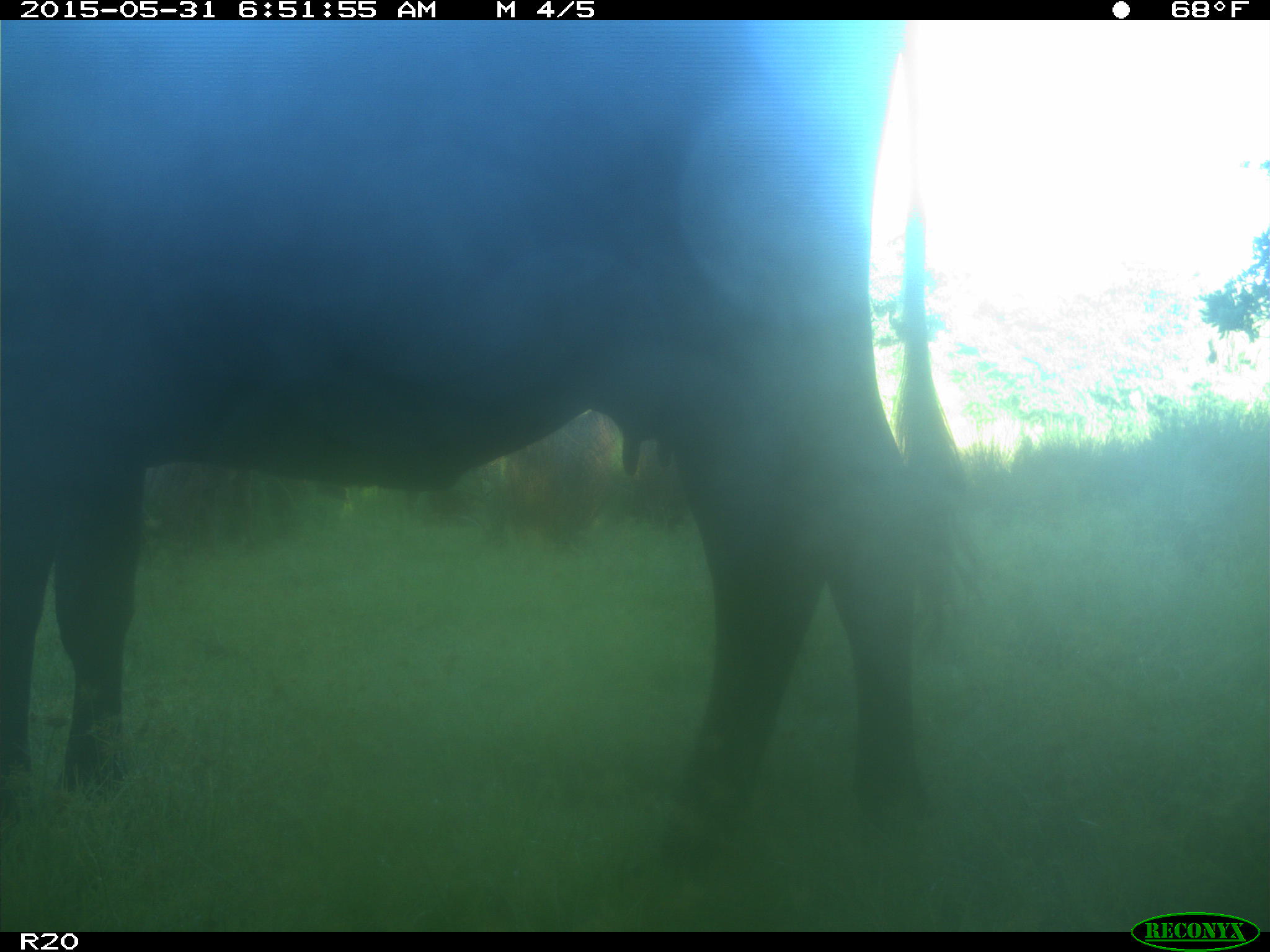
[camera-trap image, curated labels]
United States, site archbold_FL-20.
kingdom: Animalia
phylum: Chordata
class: Mammalia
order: Artiodactyla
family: Bovidae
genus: Bos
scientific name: Bos taurus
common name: domestic cow